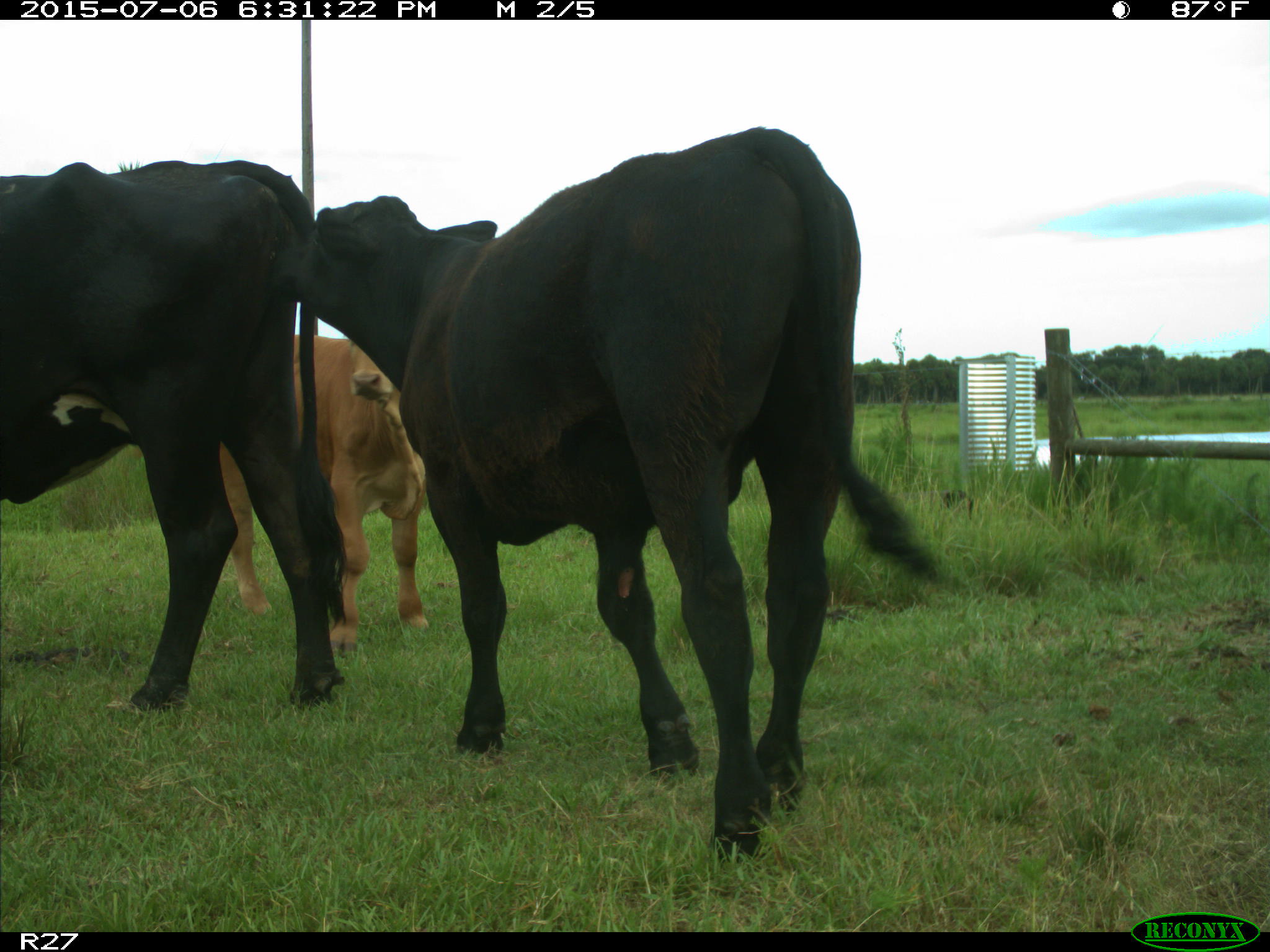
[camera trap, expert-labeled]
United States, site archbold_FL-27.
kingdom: Animalia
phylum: Chordata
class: Mammalia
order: Artiodactyla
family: Bovidae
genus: Bos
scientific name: Bos taurus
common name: domestic cow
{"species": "Bos taurus (domestic cow)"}